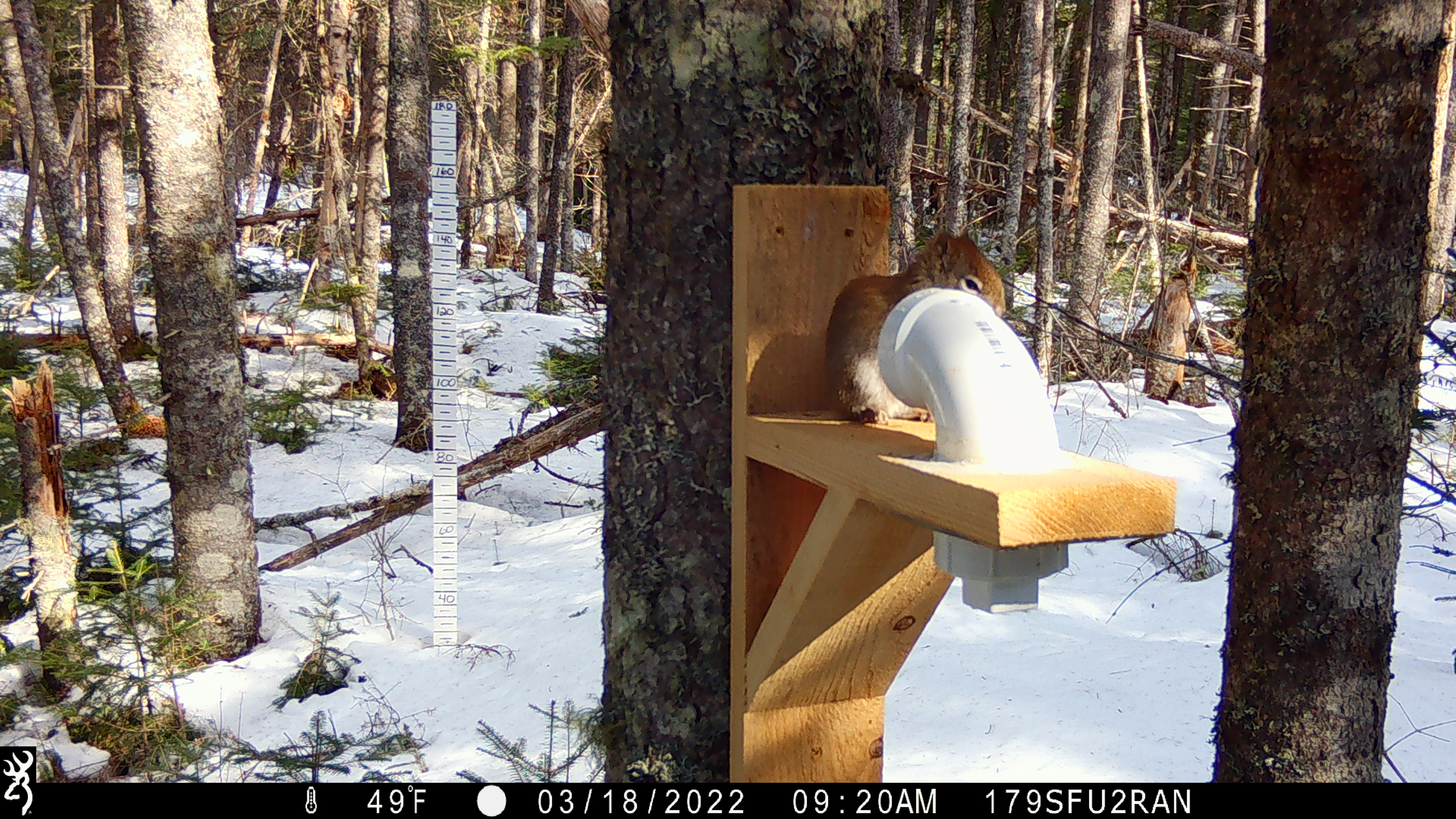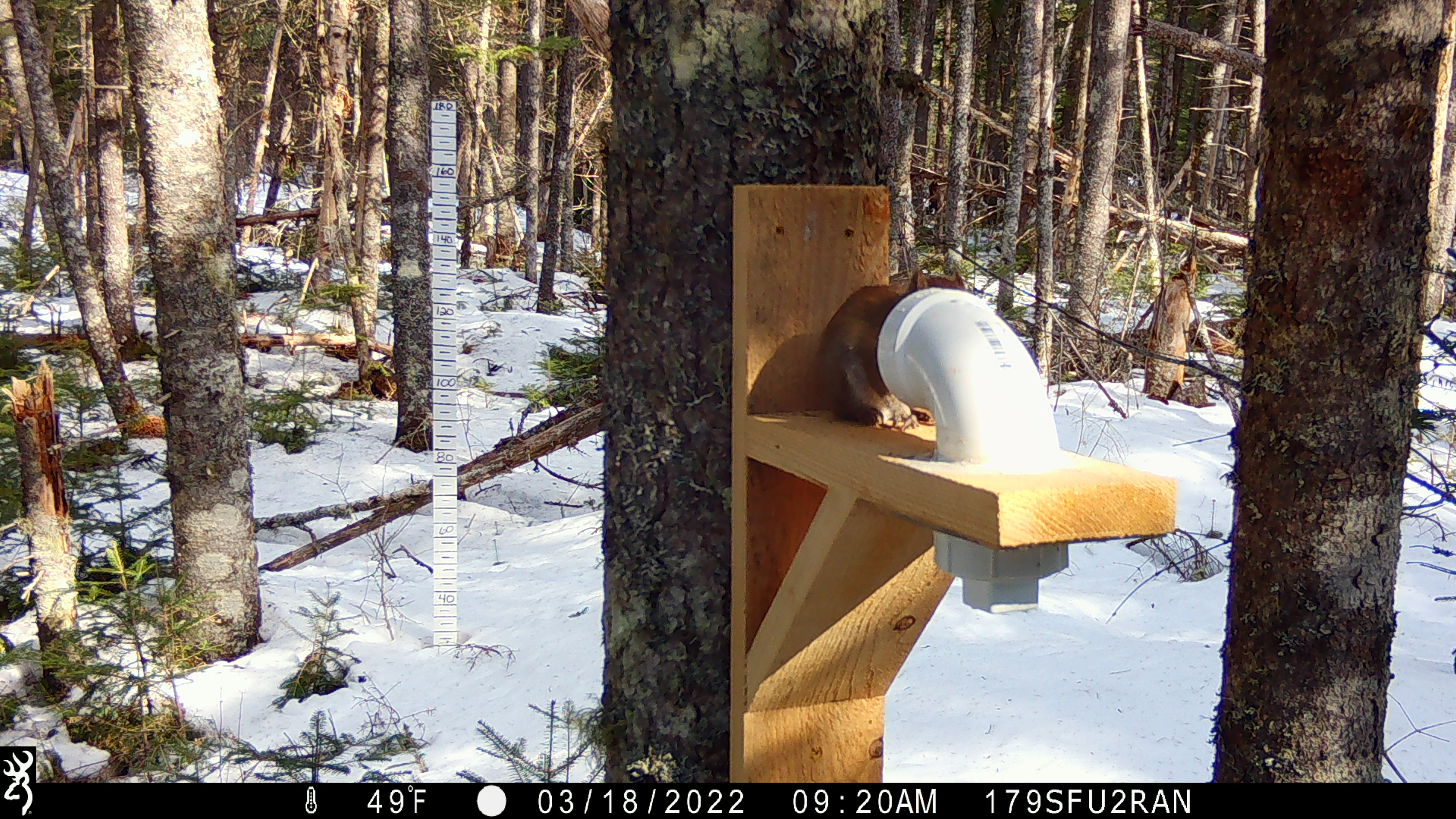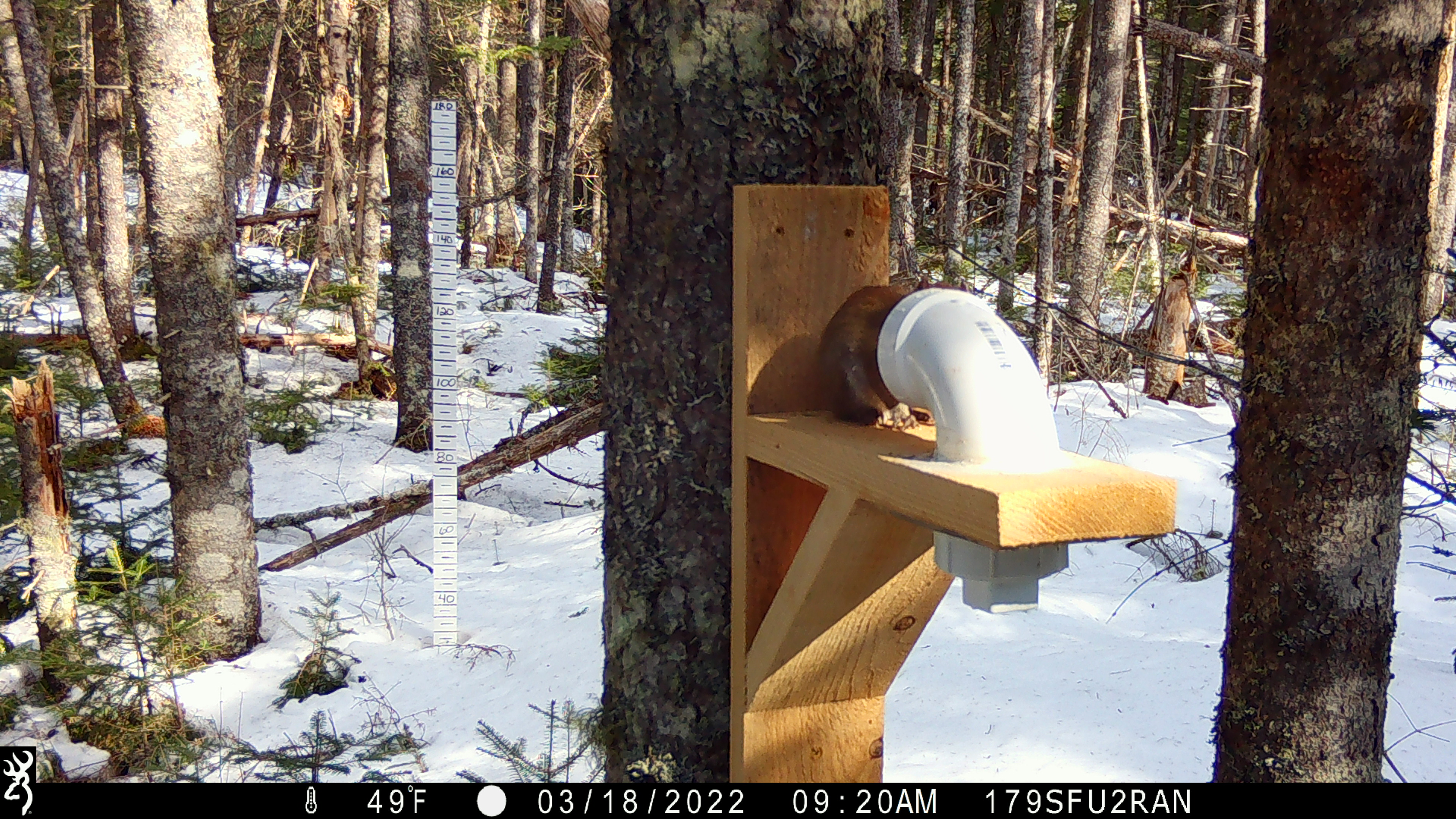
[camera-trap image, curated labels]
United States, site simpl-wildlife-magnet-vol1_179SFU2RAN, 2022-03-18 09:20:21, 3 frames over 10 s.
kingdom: Animalia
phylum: Chordata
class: Mammalia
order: Rodentia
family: Sciuridae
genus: Tamiasciurus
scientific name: Tamiasciurus hudsonicus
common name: red squirrel